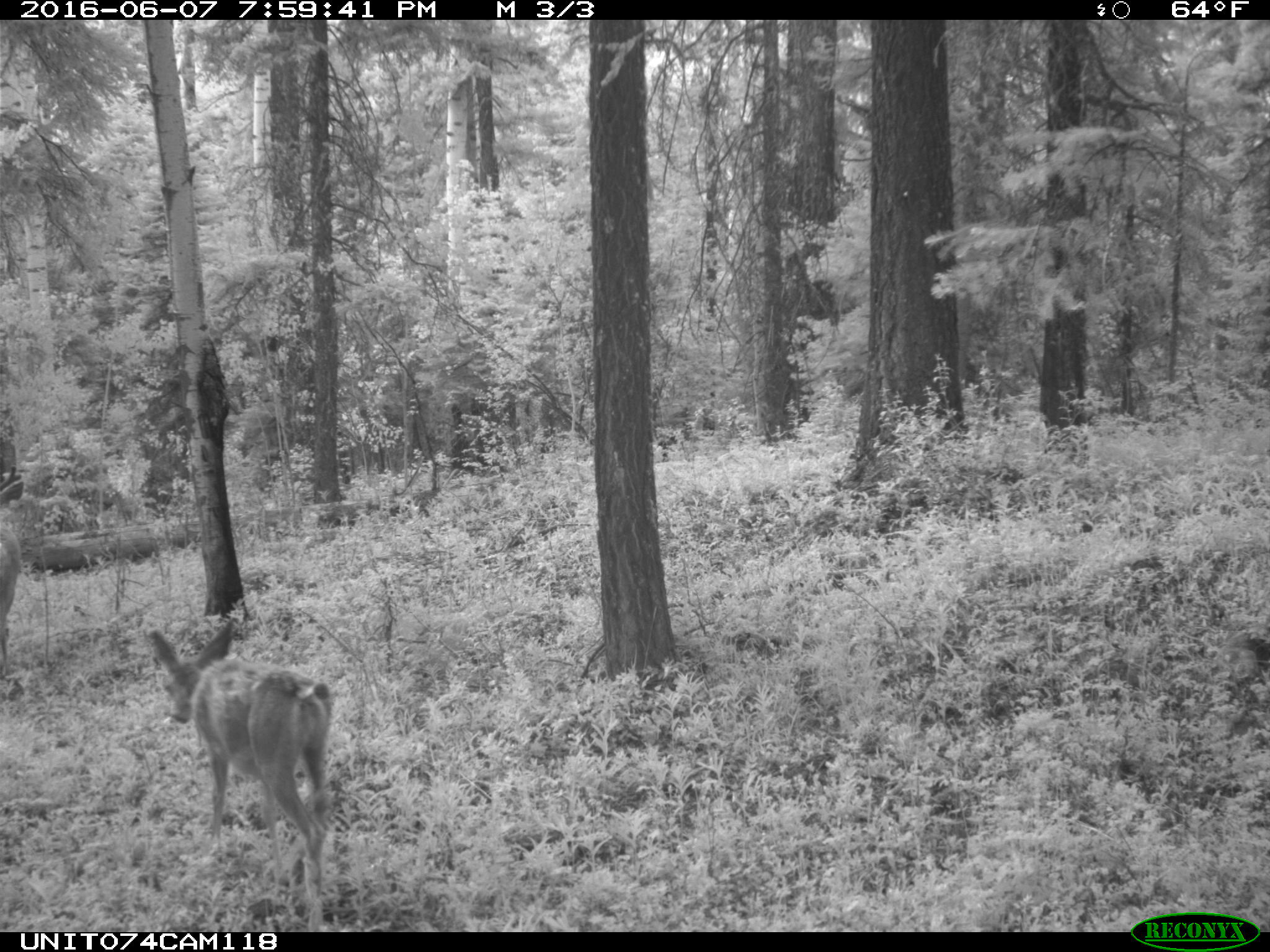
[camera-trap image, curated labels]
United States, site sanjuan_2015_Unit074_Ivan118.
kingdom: Animalia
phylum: Chordata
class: Mammalia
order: Artiodactyla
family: Cervidae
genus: Odocoileus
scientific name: Odocoileus hemionus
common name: mule deer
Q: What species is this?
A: Odocoileus hemionus (mule deer).